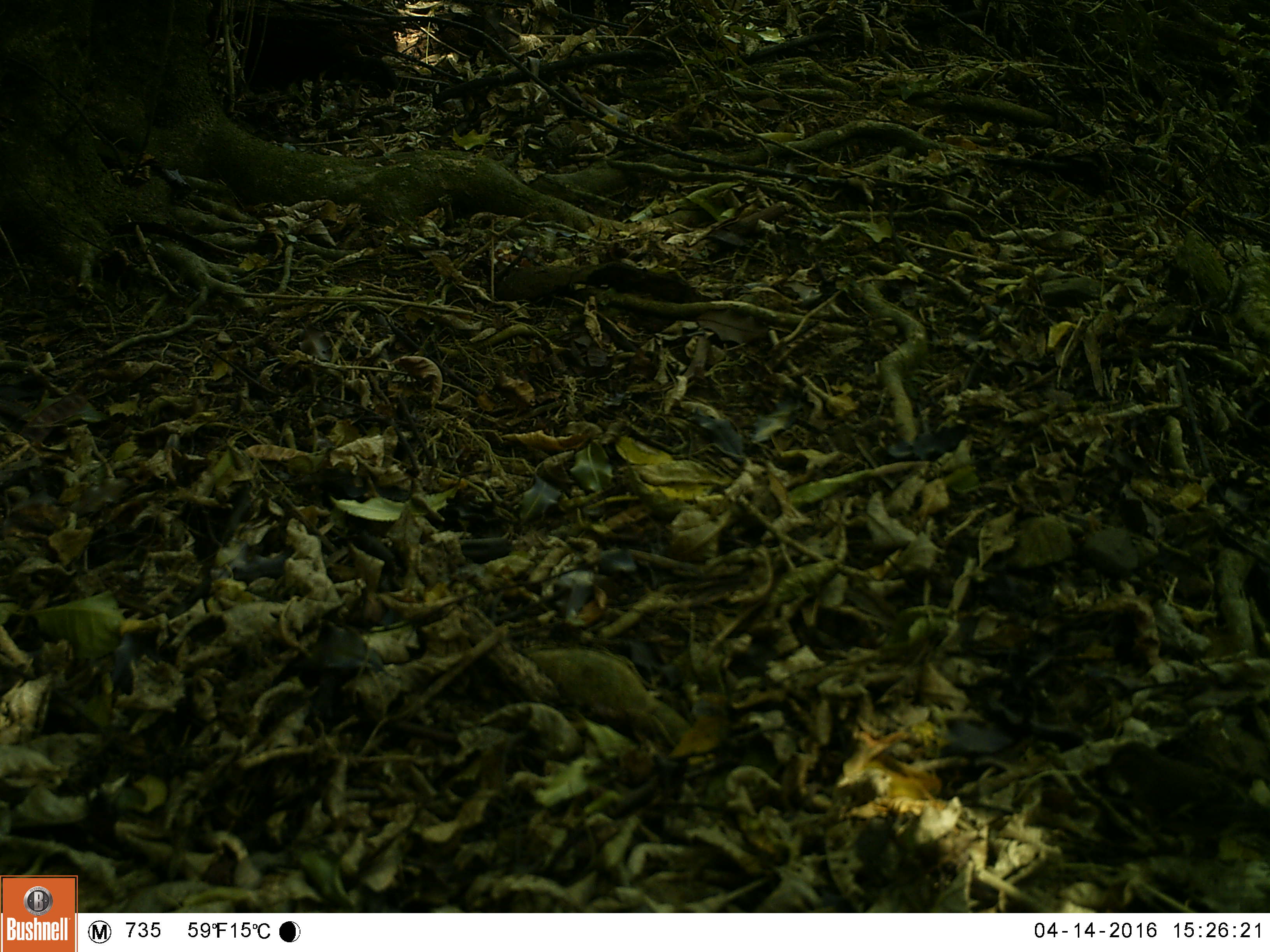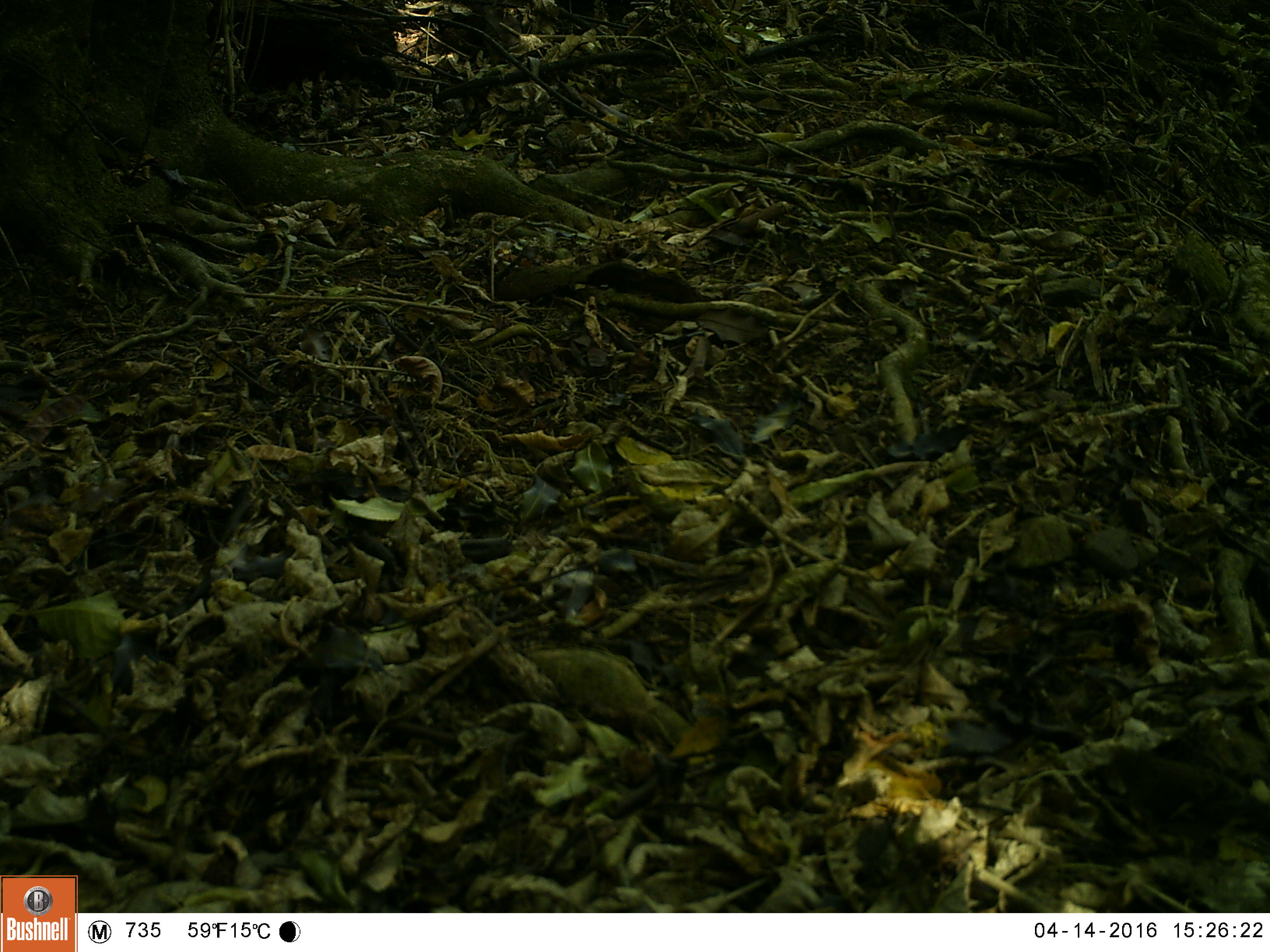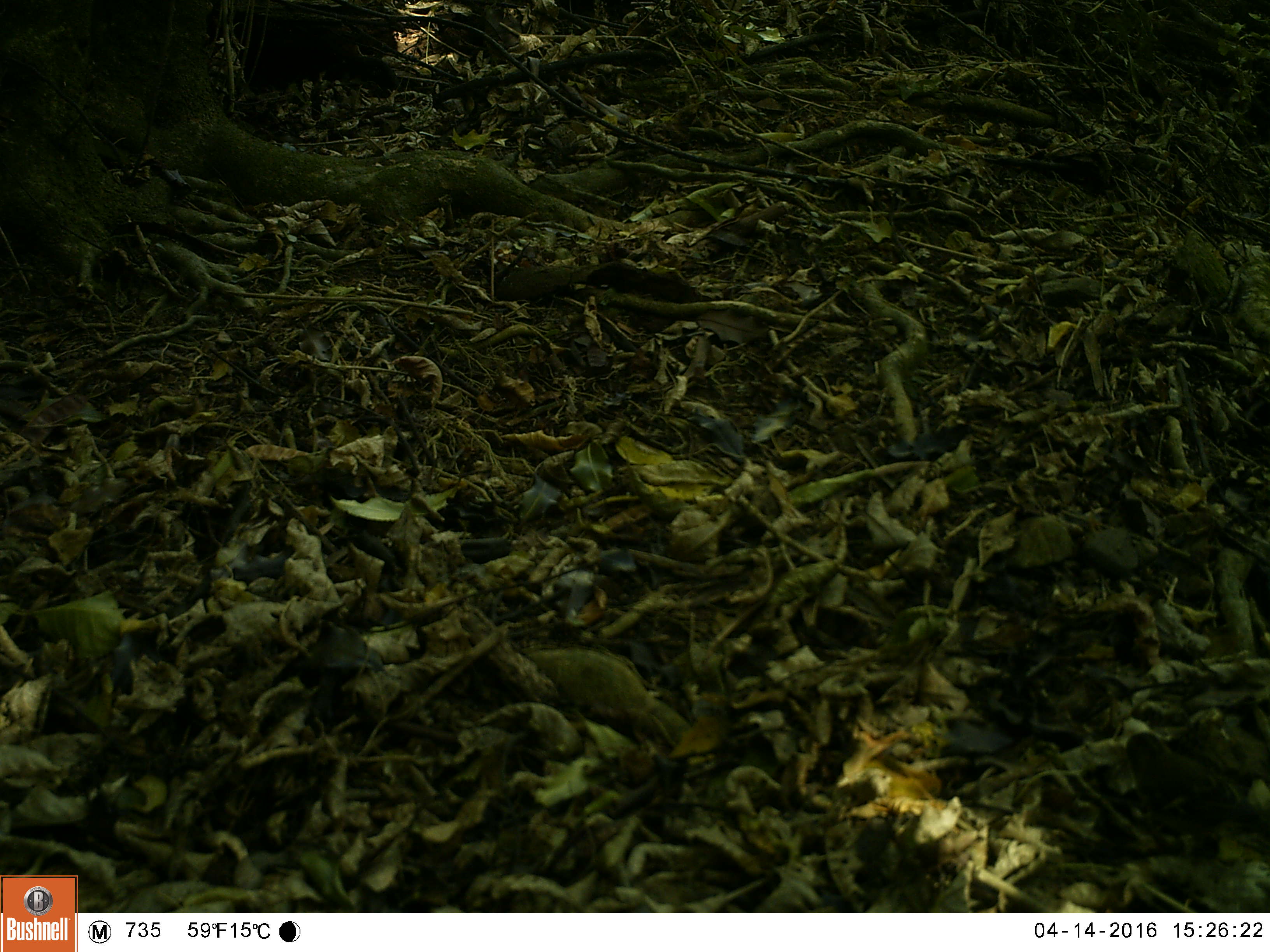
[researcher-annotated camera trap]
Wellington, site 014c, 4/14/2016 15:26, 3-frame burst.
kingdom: Animalia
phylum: Chordata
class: Aves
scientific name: Aves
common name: bird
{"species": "bird (Aves)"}